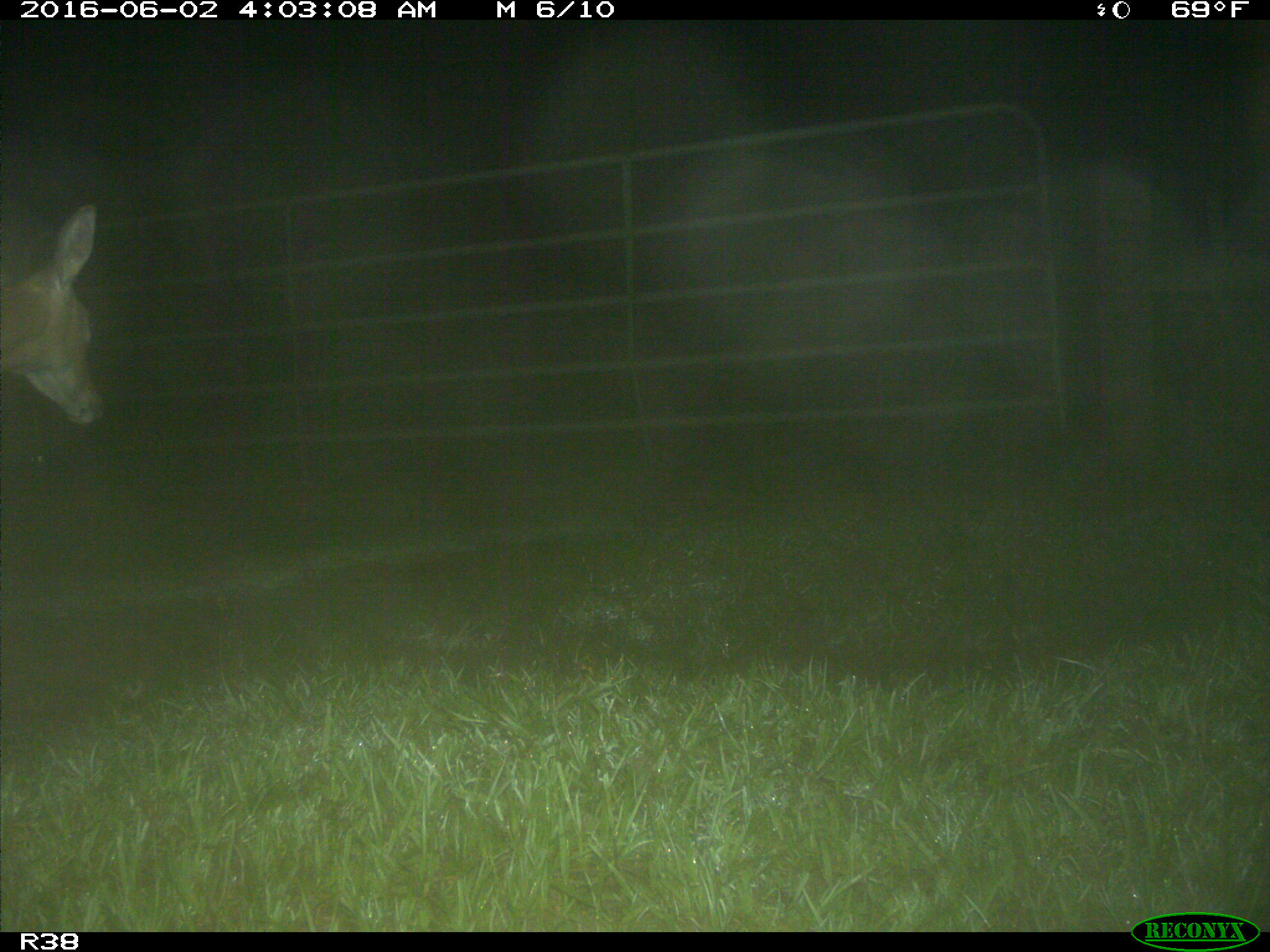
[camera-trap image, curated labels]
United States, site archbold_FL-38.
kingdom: Animalia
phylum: Chordata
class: Mammalia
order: Artiodactyla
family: Cervidae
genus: Odocoileus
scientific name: Odocoileus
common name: deer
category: unidentified deer